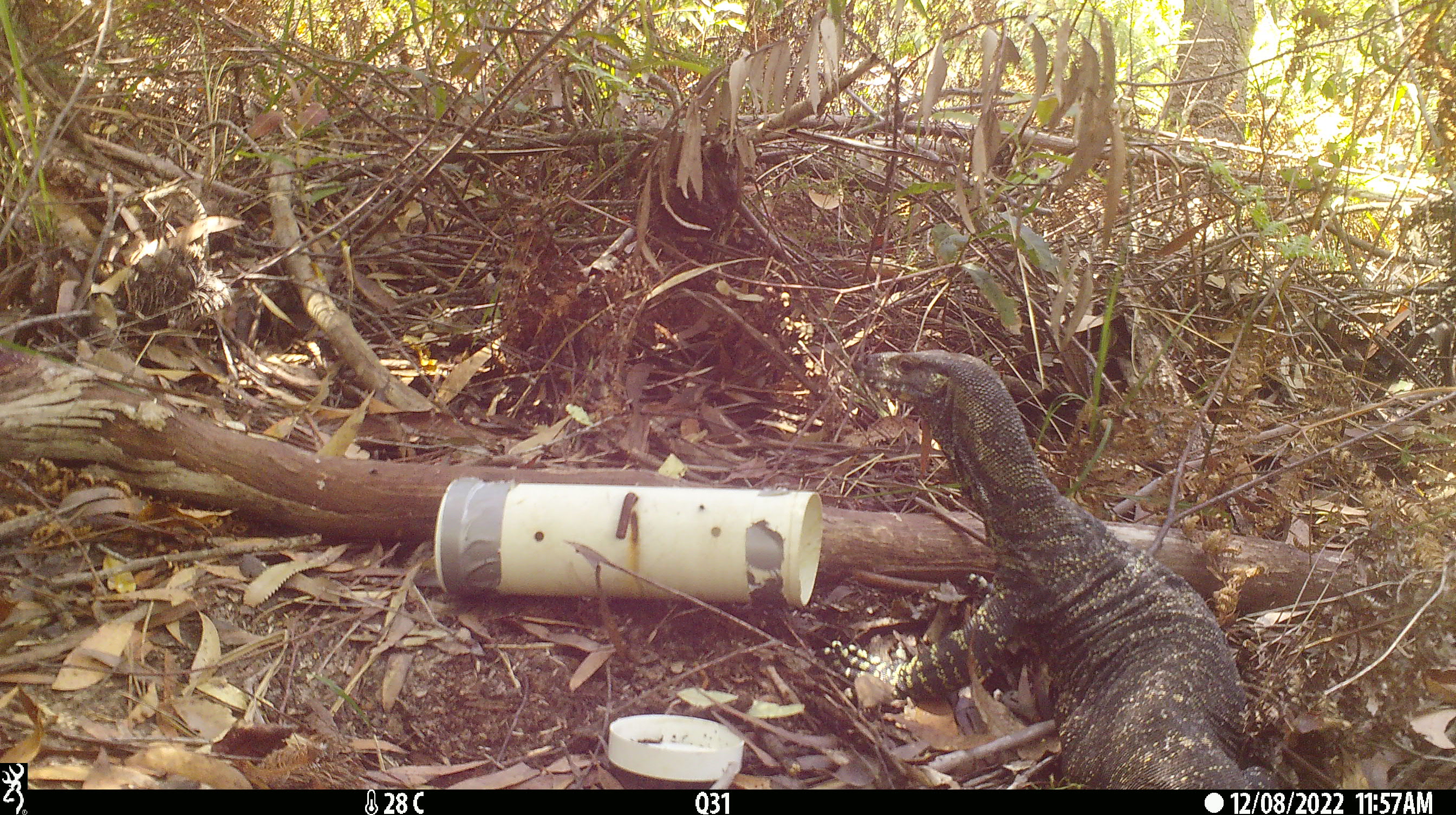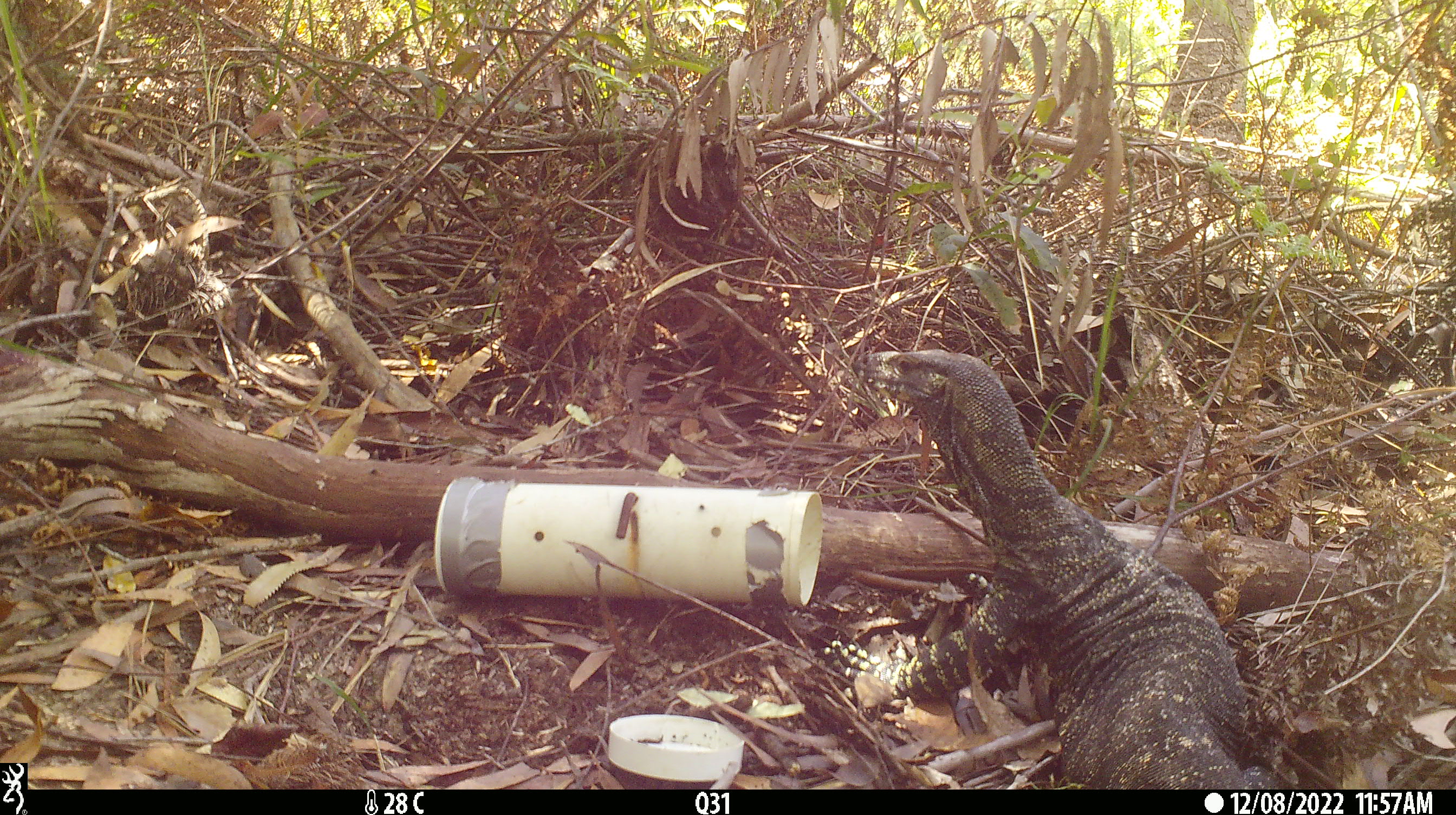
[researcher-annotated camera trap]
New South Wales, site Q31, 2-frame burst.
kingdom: Animalia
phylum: Chordata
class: Reptilia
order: Squamata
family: Varanidae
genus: Varanus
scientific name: Varanus varius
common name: lace monitor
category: goanna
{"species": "goanna (lace monitor) (Varanus varius)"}